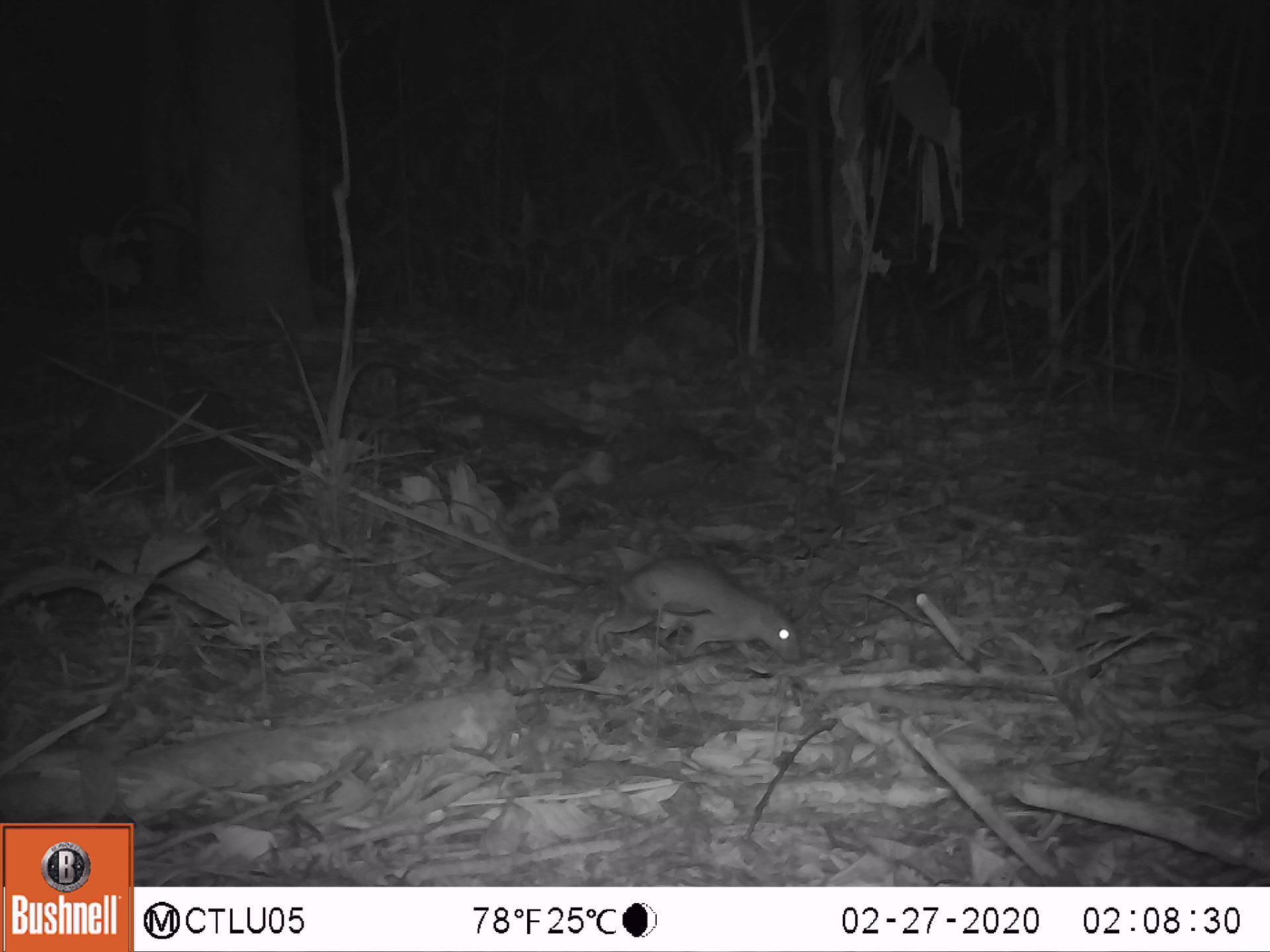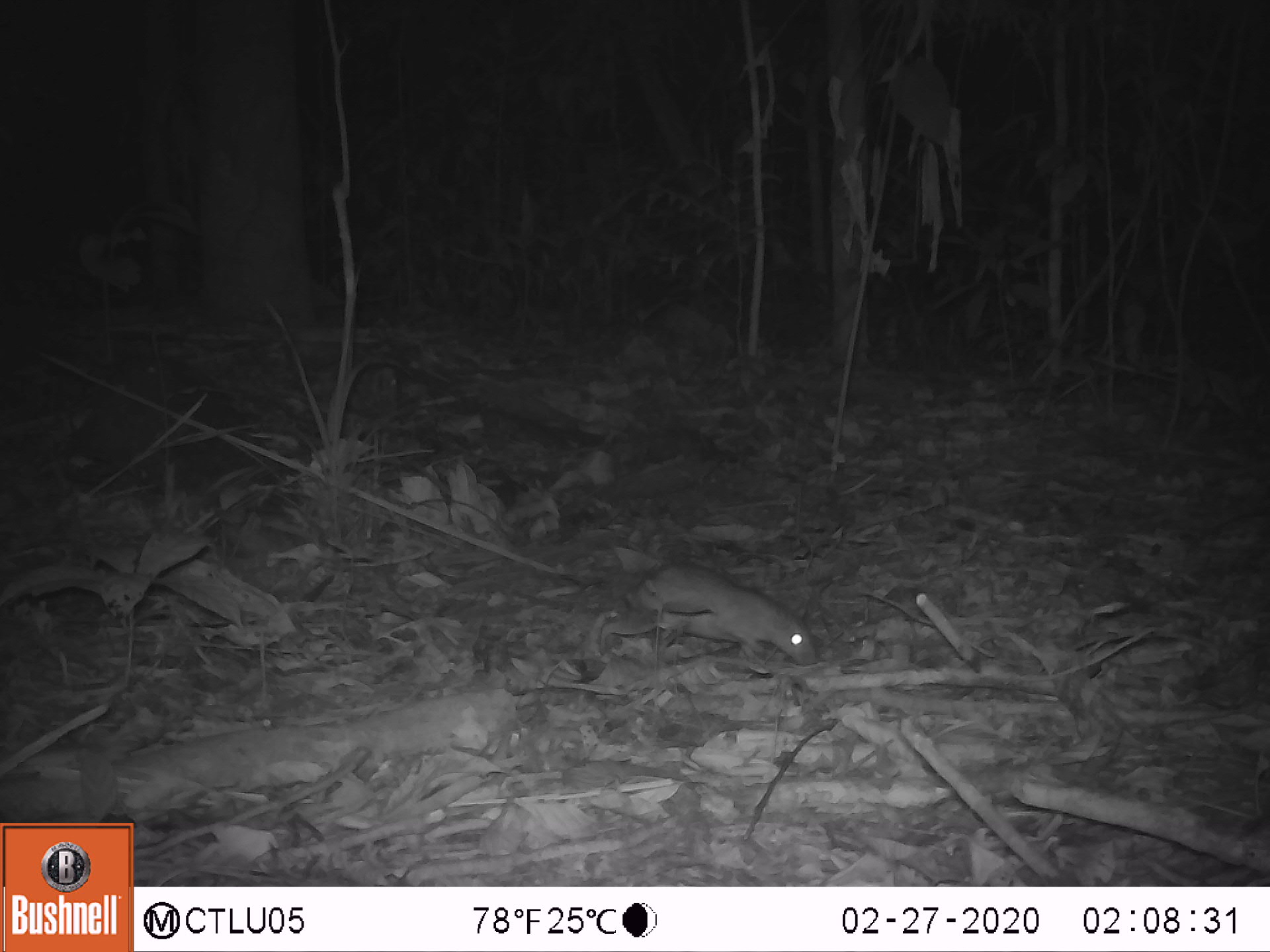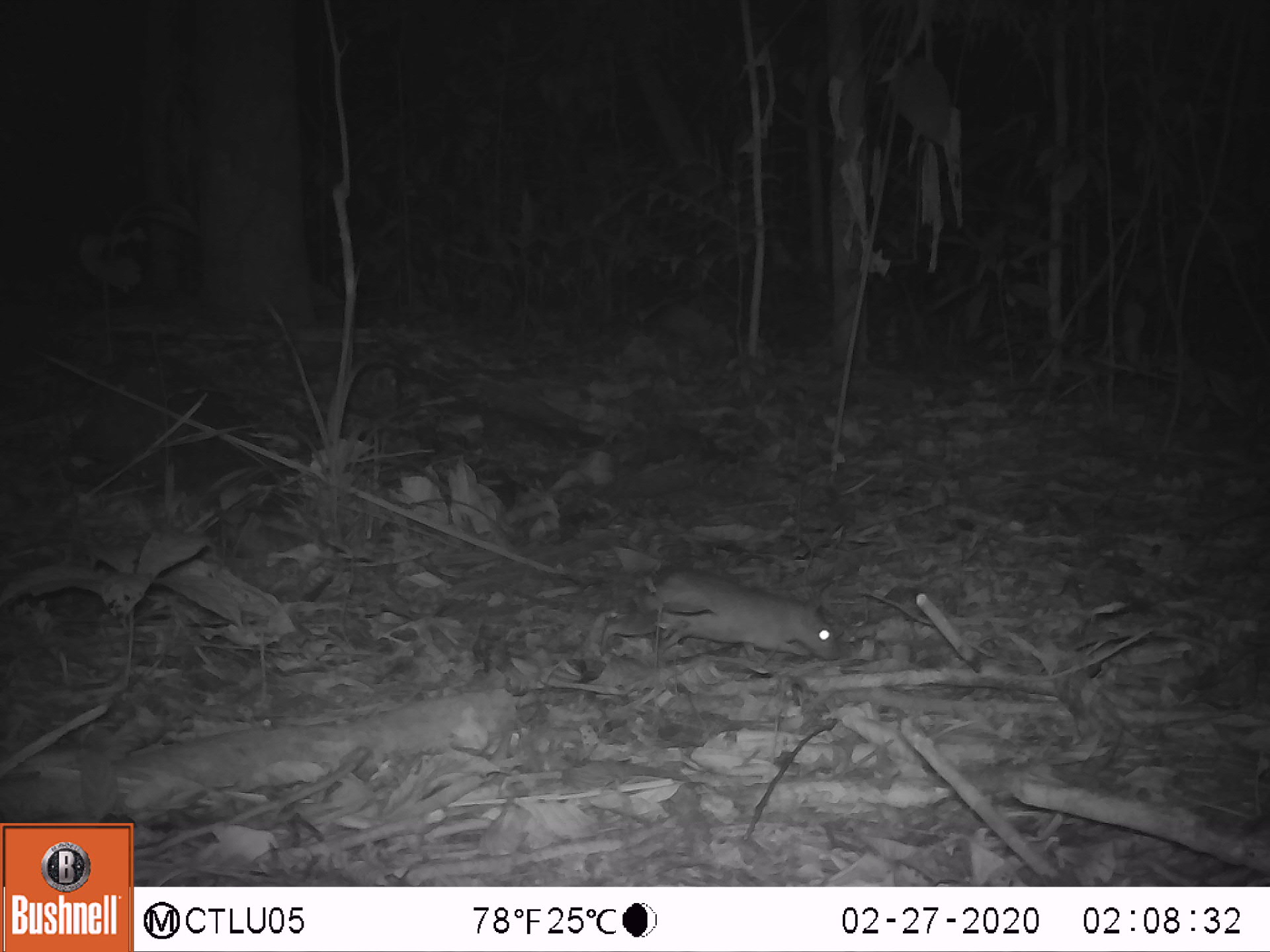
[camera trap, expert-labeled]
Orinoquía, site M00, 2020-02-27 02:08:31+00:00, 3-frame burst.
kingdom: Animalia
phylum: Chordata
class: Mammalia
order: Rodentia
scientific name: Rodentia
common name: rodent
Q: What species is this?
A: Rodent (Rodentia).